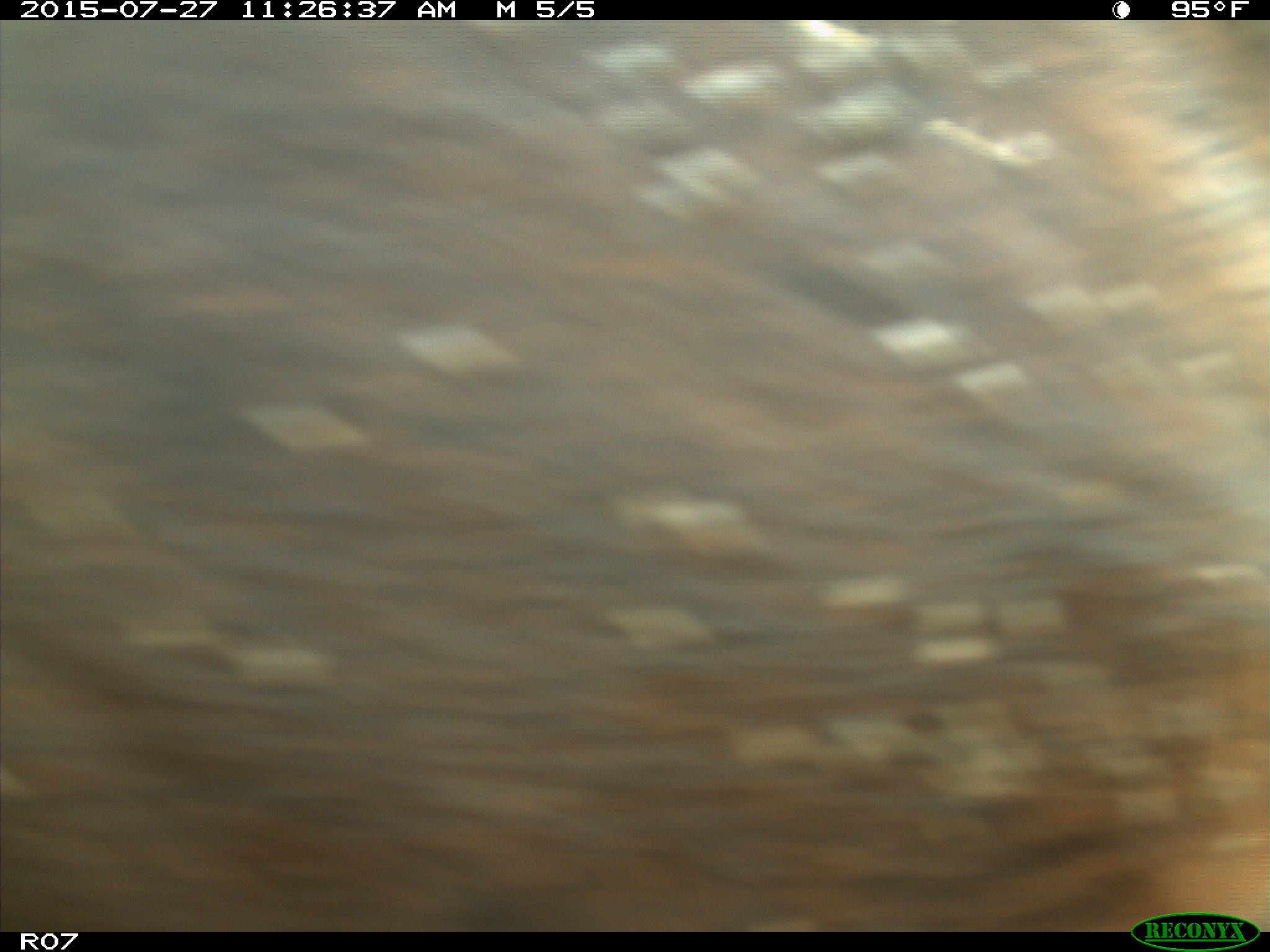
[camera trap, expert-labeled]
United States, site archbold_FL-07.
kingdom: Animalia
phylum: Chordata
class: Mammalia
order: Artiodactyla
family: Bovidae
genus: Bos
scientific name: Bos taurus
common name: domestic cow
Bos taurus (domestic cow).